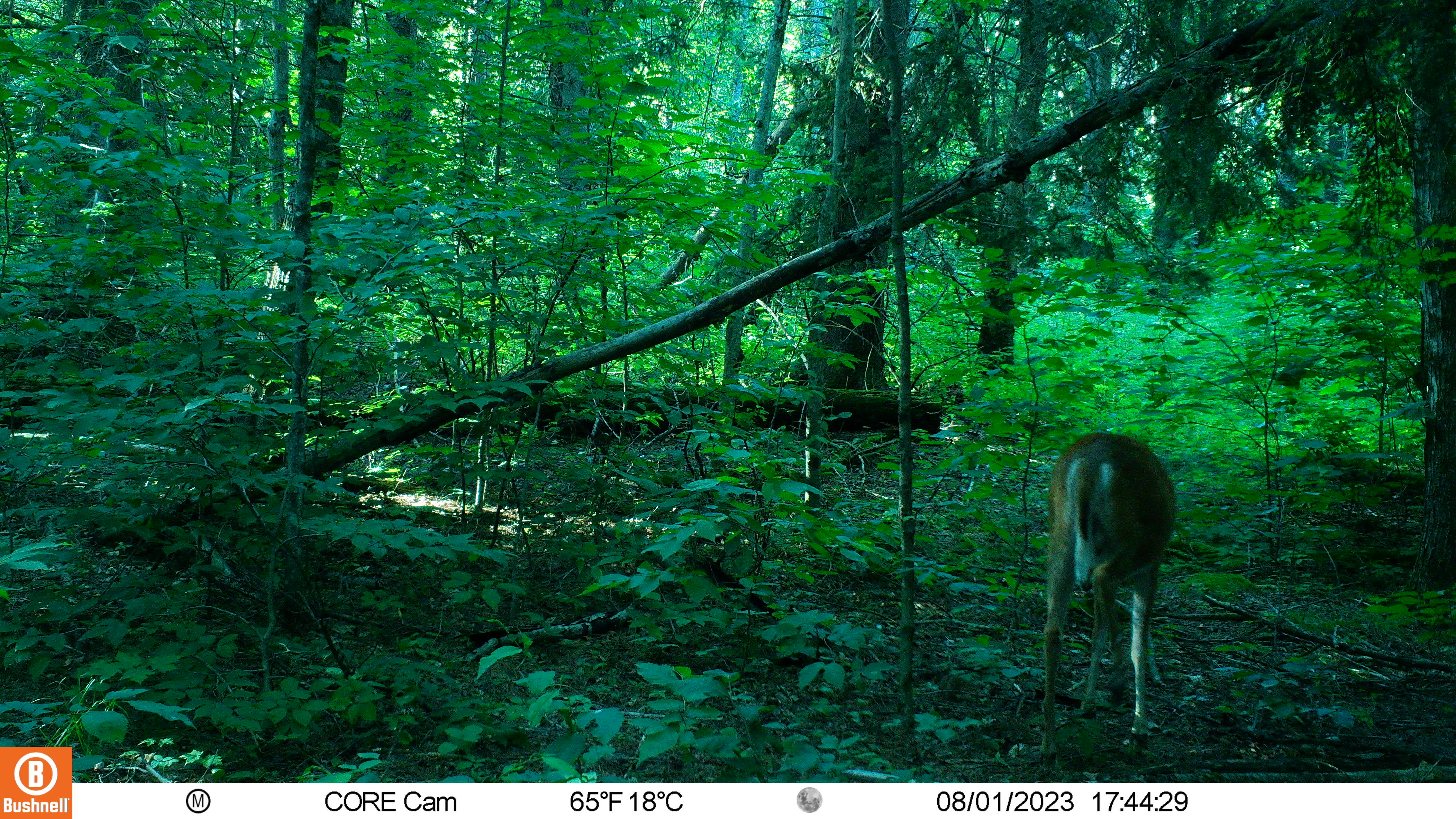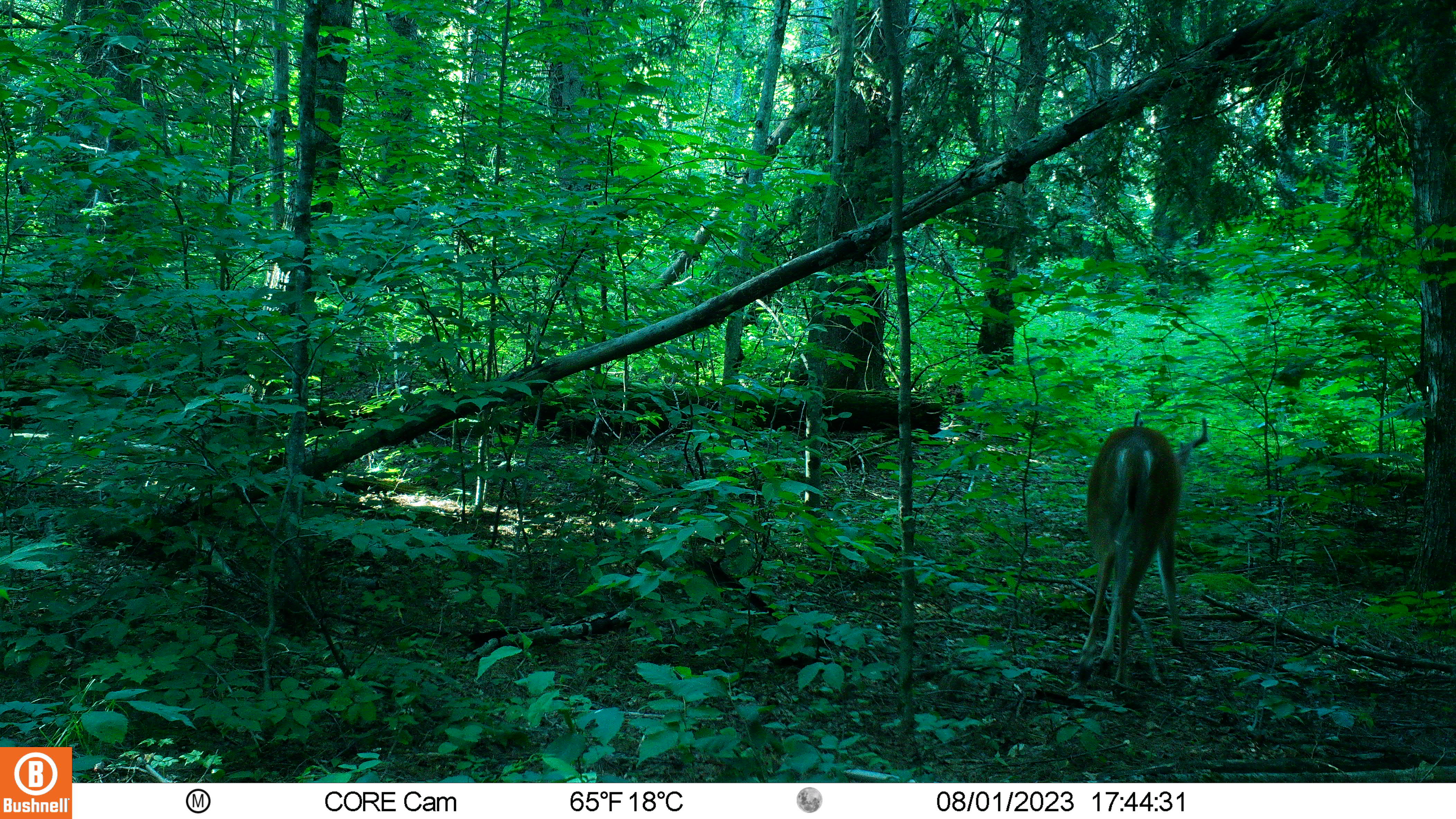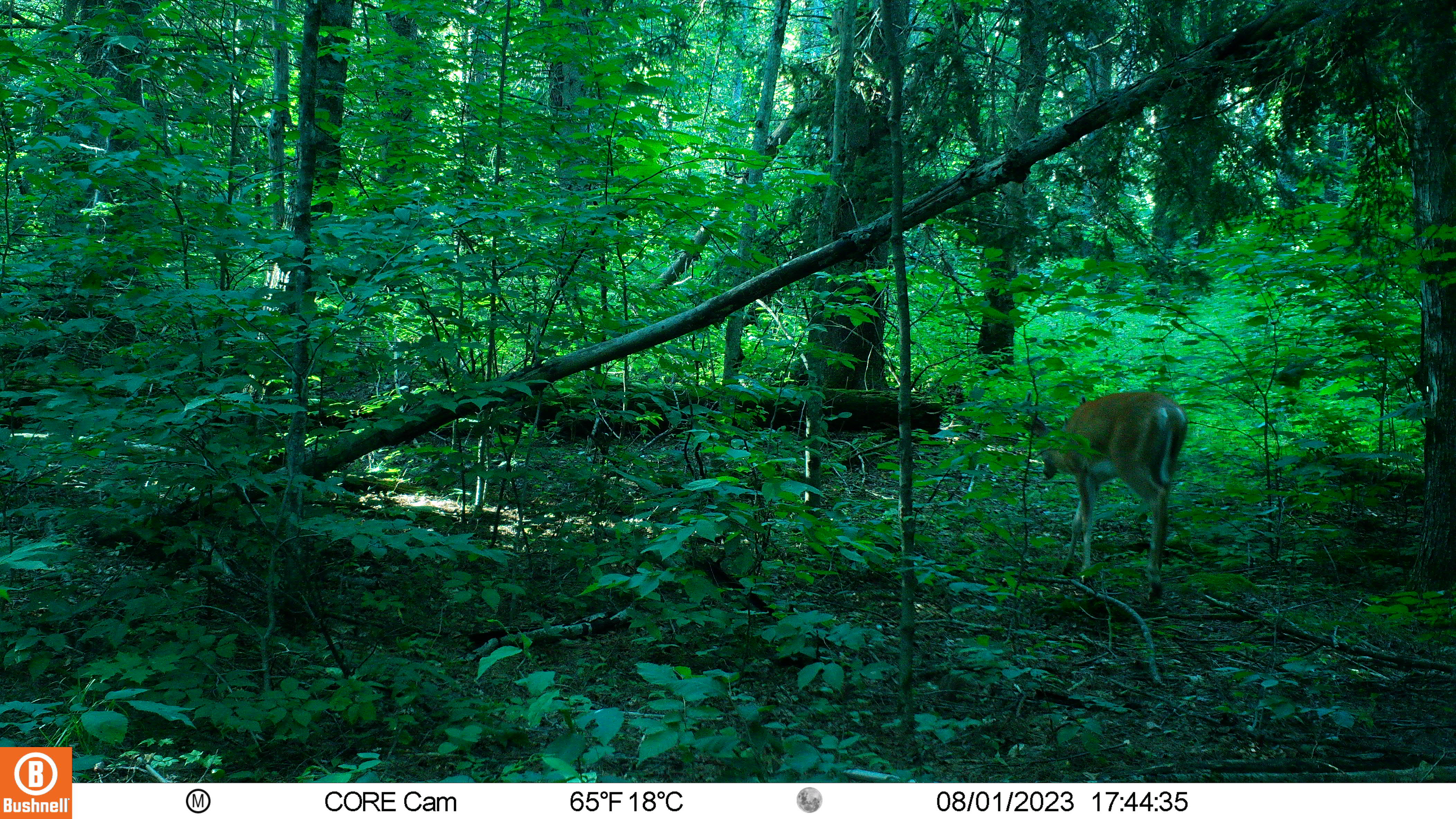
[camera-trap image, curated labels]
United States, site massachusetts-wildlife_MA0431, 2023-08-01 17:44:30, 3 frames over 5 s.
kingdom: Animalia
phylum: Chordata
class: Mammalia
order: Artiodactyla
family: Cervidae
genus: Odocoileus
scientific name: Odocoileus virginianus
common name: white-tailed deer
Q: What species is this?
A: White-tailed deer (Odocoileus virginianus).